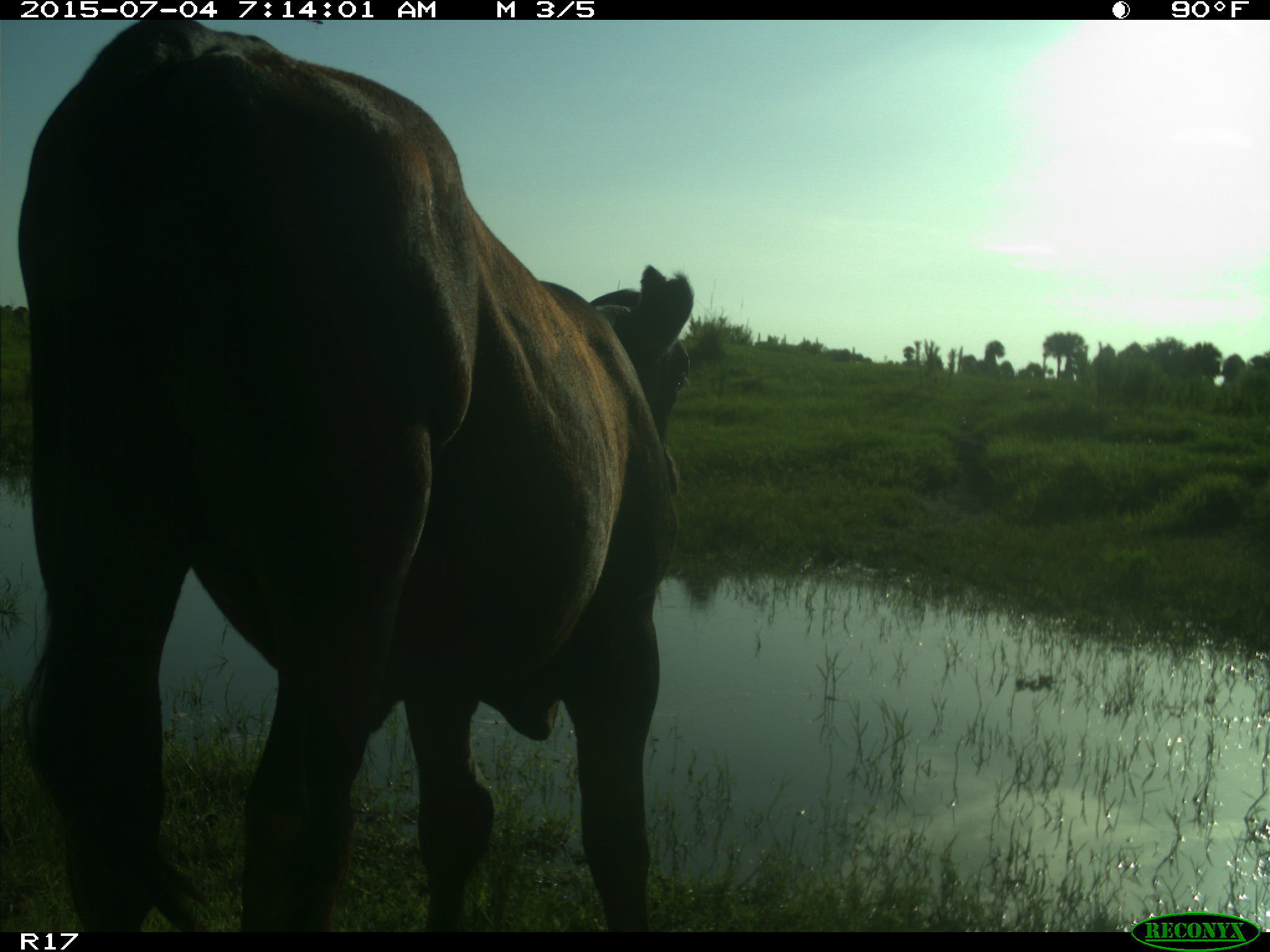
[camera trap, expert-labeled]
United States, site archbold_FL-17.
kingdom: Animalia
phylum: Chordata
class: Mammalia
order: Artiodactyla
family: Bovidae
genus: Bos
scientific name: Bos taurus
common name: domestic cow